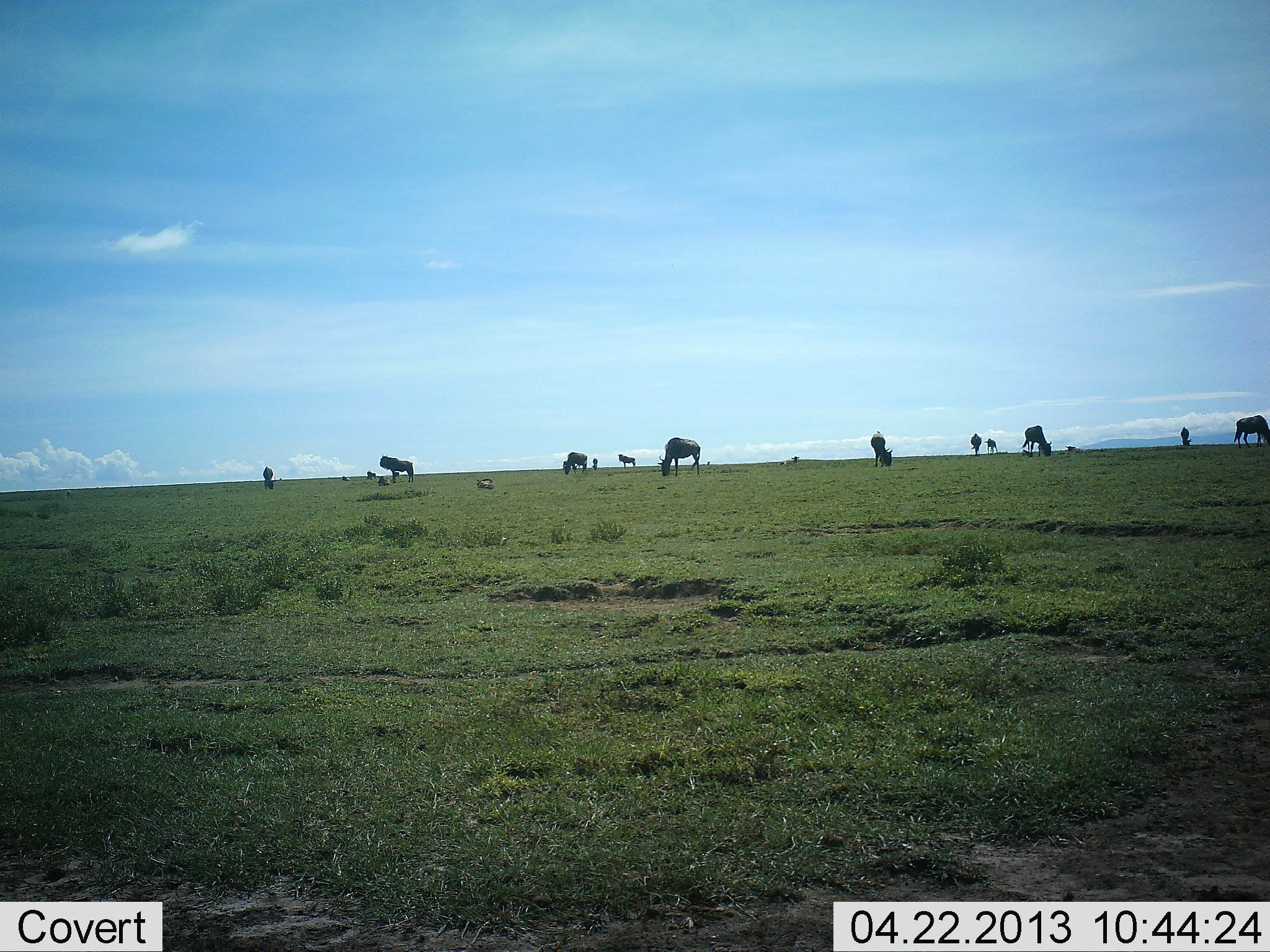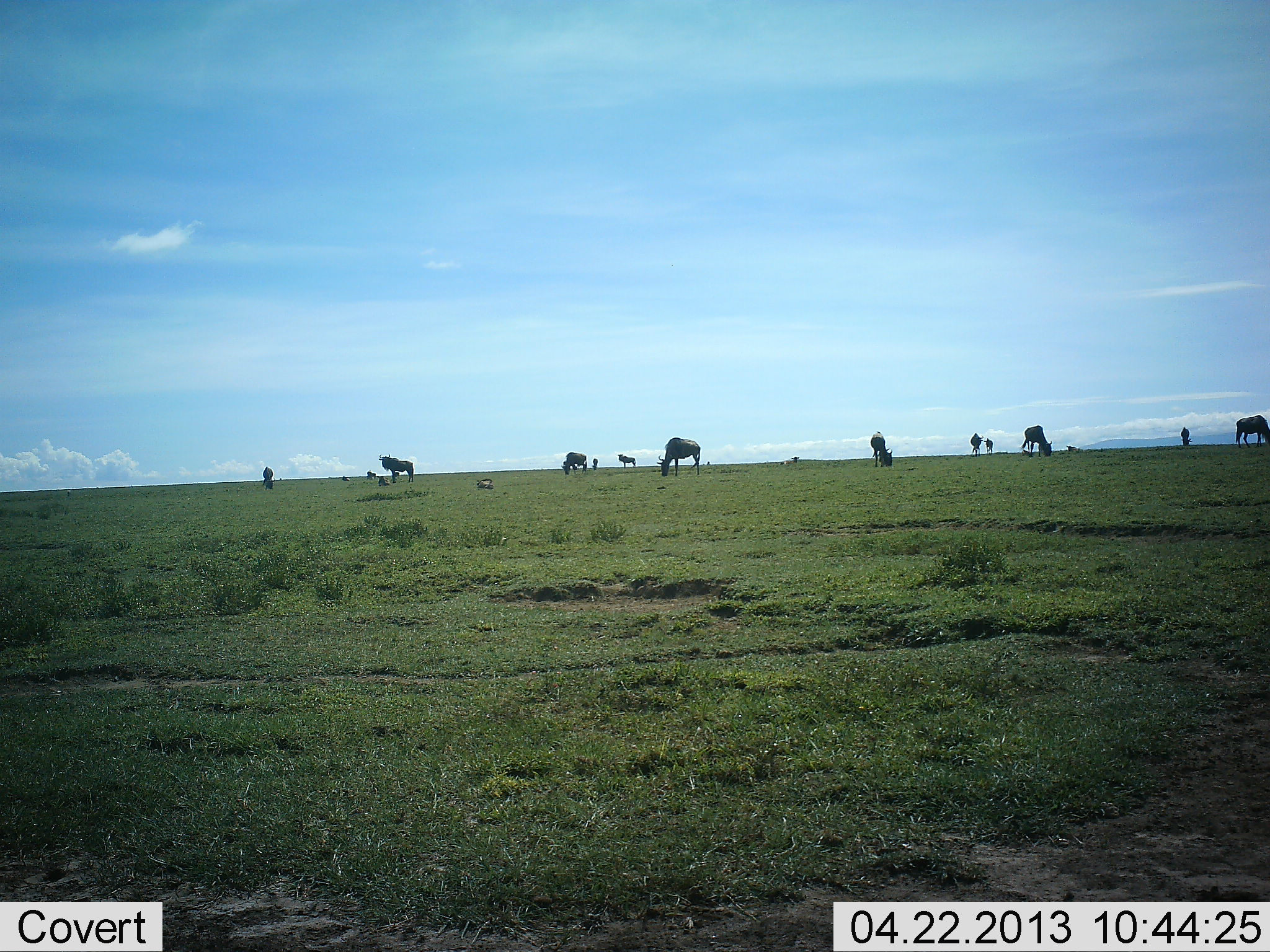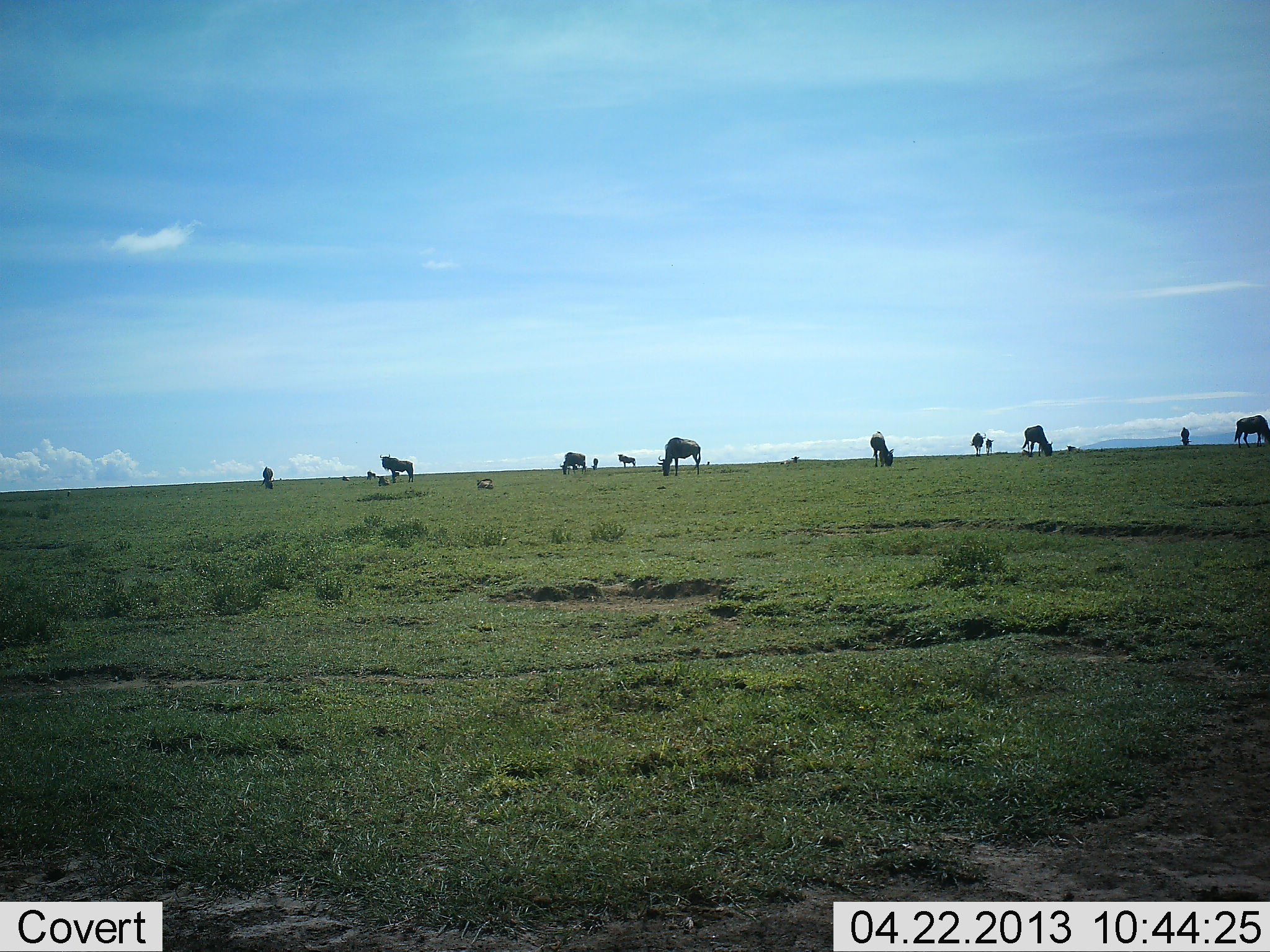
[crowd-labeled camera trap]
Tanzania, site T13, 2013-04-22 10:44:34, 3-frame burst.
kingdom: Animalia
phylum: Chordata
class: Mammalia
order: Artiodactyla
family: Bovidae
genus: Connochaetes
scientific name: Connochaetes taurinus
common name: blue wildebeest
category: wildebeest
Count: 11-50.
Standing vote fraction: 71%.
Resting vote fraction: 29%.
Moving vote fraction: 21%.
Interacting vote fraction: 0%.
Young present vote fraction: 7%.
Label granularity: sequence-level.